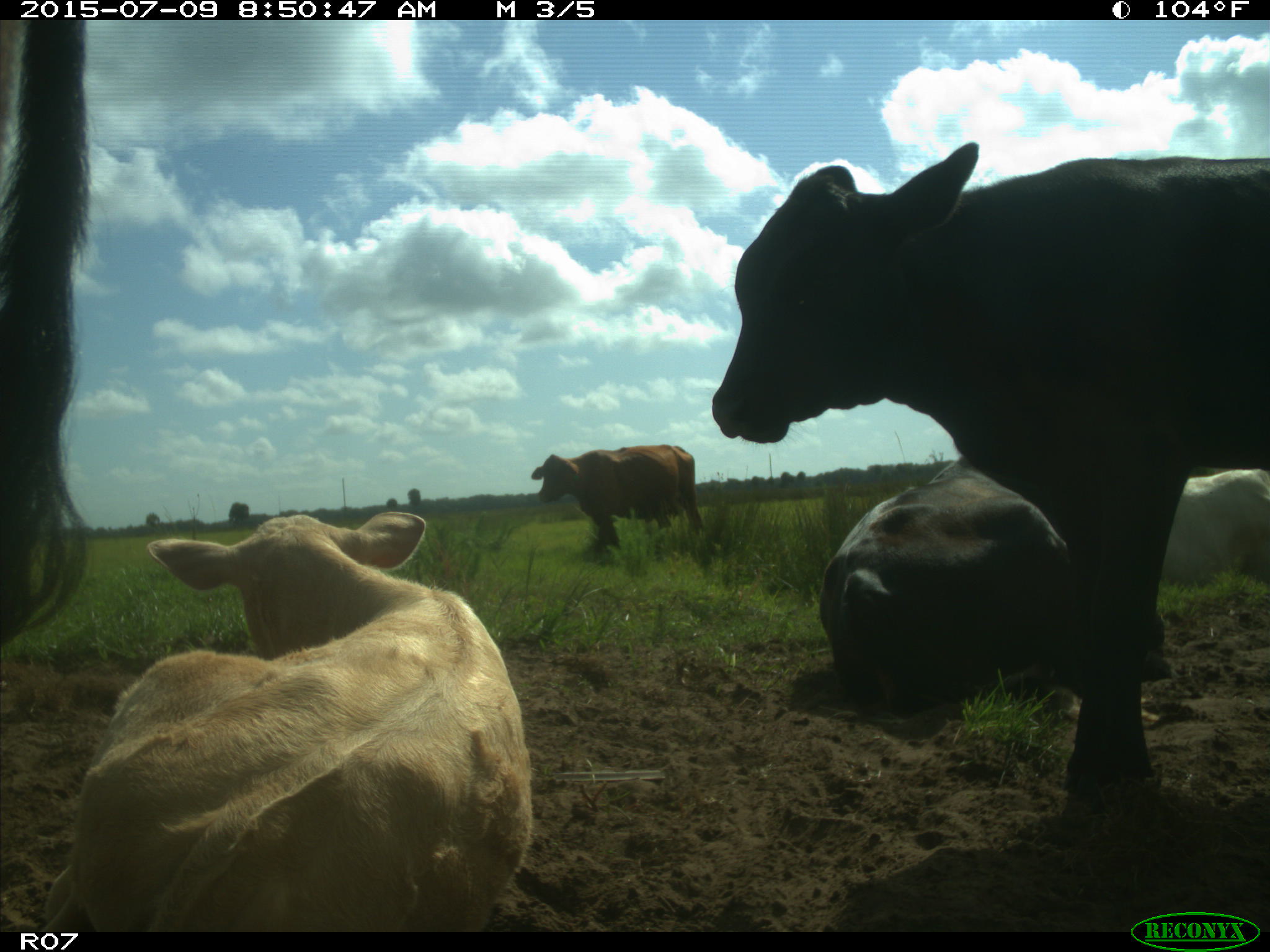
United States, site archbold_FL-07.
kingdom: Animalia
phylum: Chordata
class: Mammalia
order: Artiodactyla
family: Bovidae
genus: Bos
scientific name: Bos taurus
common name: domestic cow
Bos taurus (domestic cow).